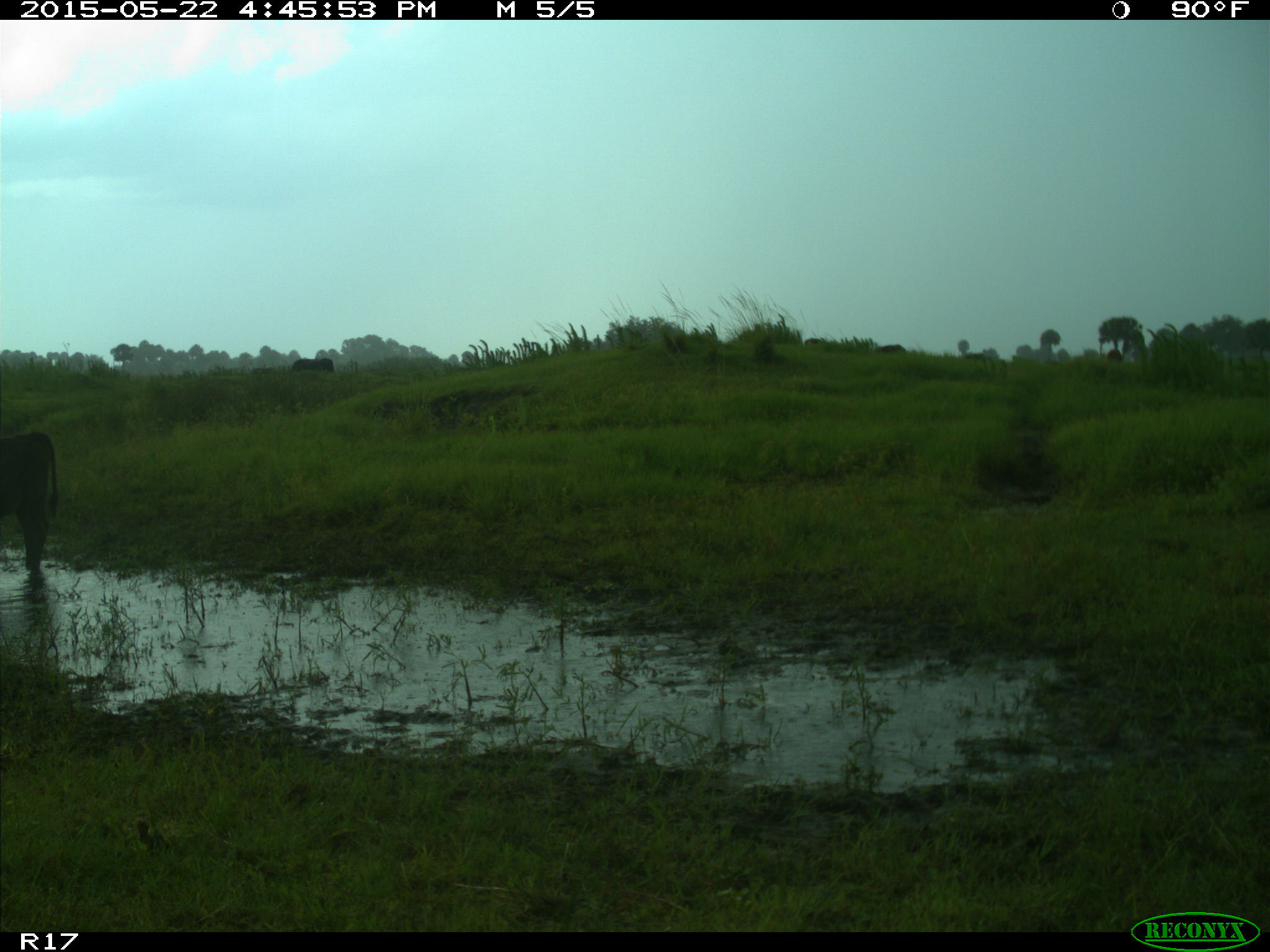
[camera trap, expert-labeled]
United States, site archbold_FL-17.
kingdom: Animalia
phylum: Chordata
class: Mammalia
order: Artiodactyla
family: Bovidae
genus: Bos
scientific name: Bos taurus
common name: domestic cow